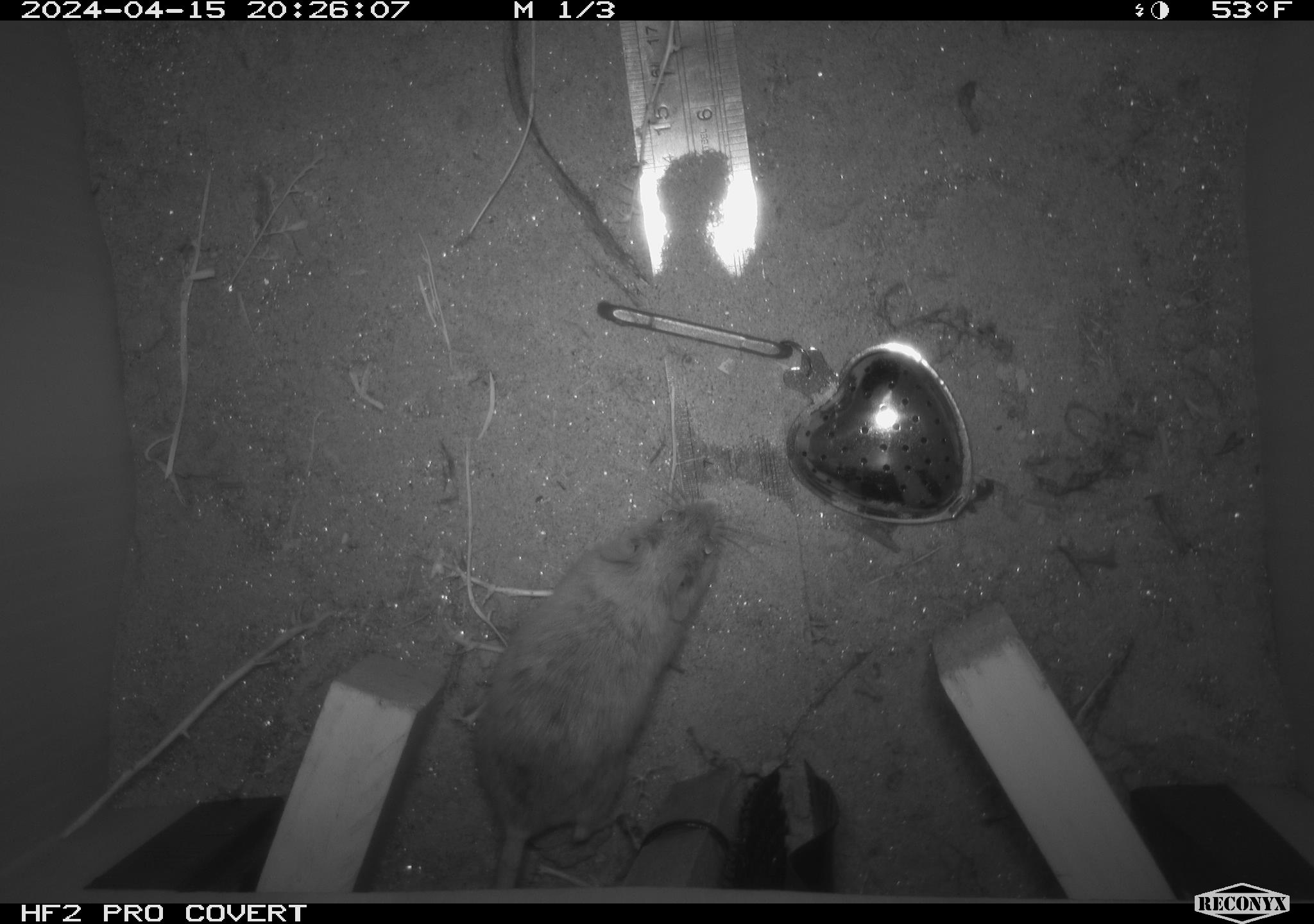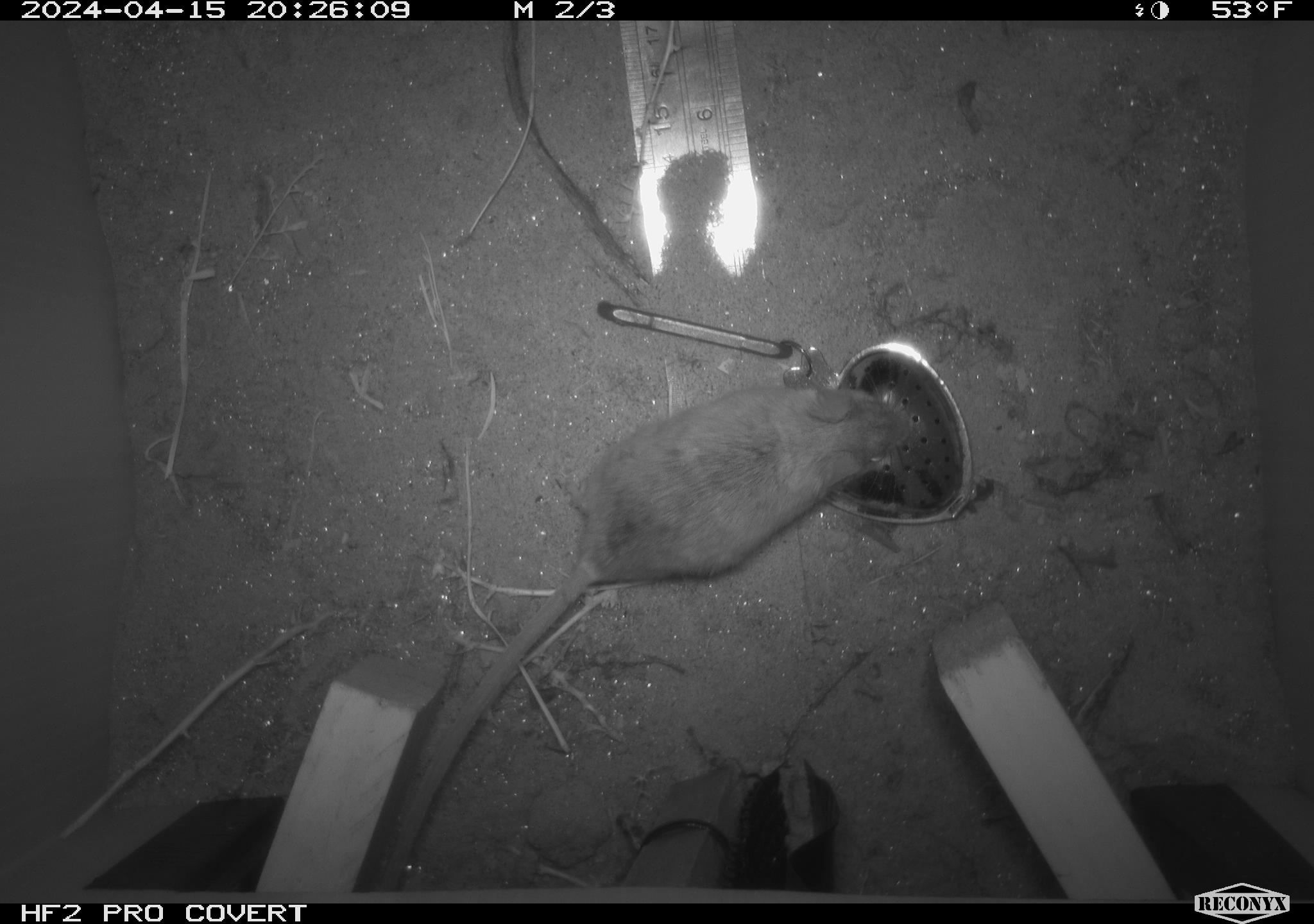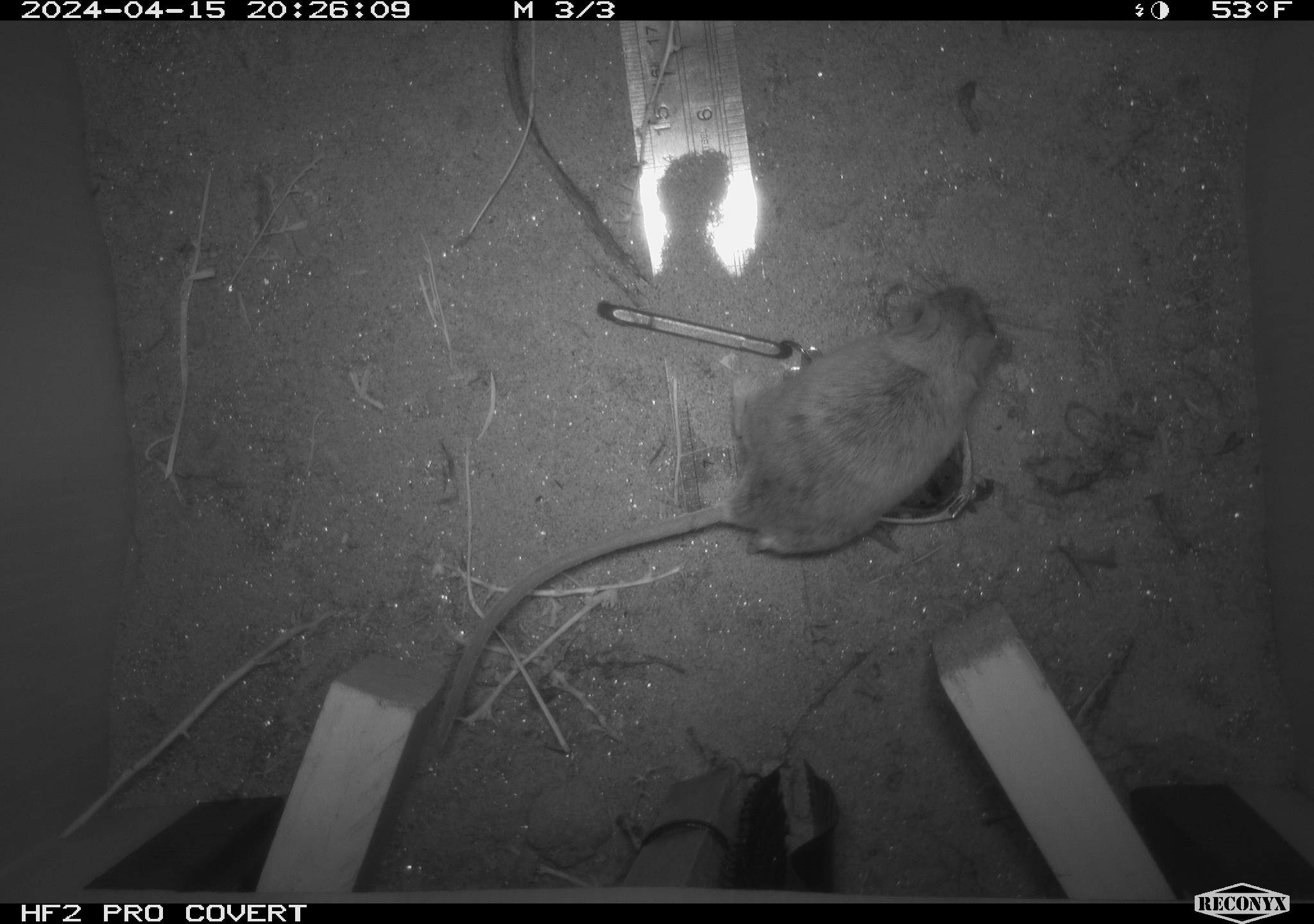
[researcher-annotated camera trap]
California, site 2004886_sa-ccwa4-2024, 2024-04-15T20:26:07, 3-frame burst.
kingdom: Animalia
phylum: Chordata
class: Mammalia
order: Rodentia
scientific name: Rodentia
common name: mouse species